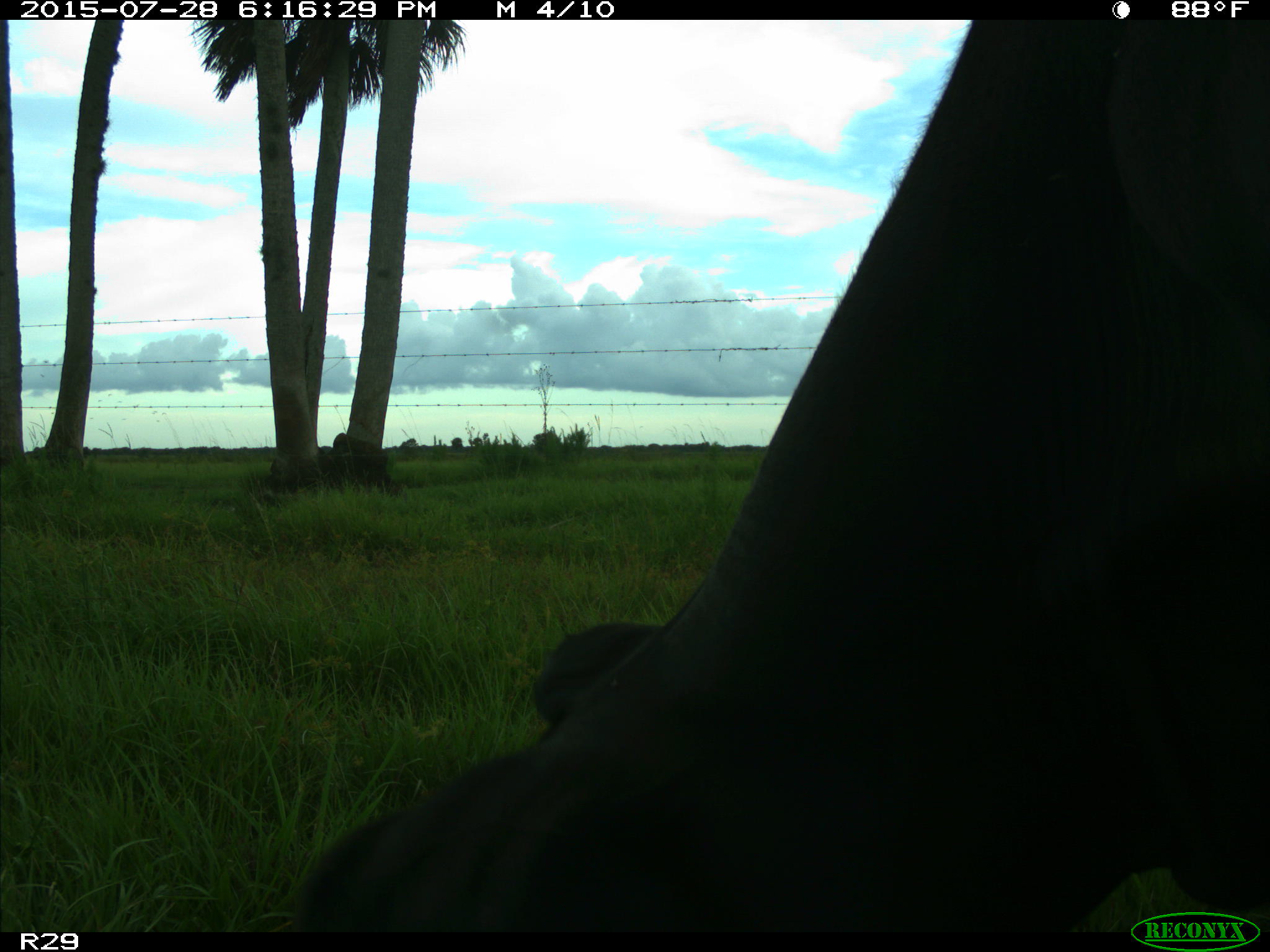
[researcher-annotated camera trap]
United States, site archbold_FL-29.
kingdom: Animalia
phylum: Chordata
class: Mammalia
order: Artiodactyla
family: Bovidae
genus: Bos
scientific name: Bos taurus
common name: domestic cow